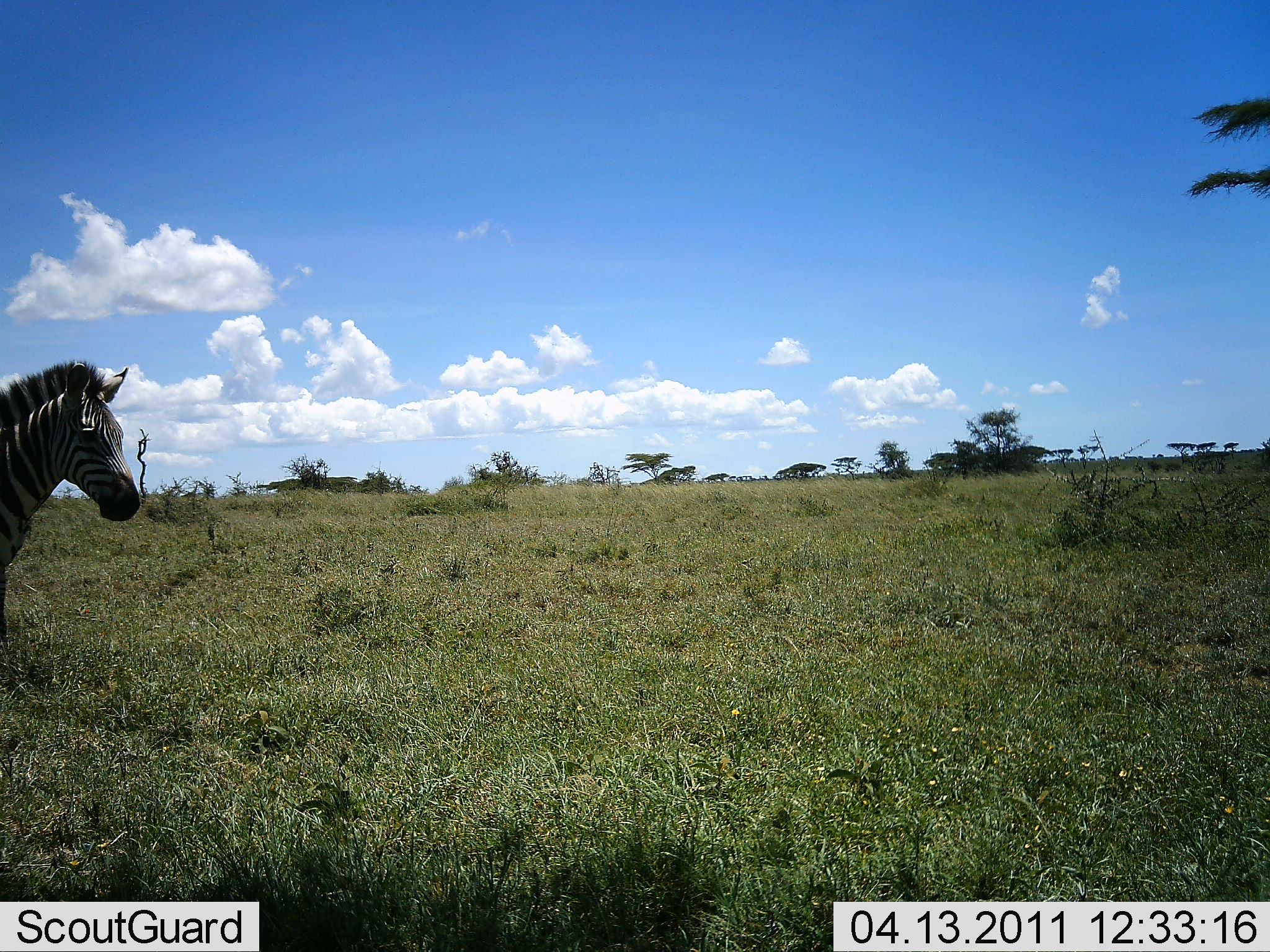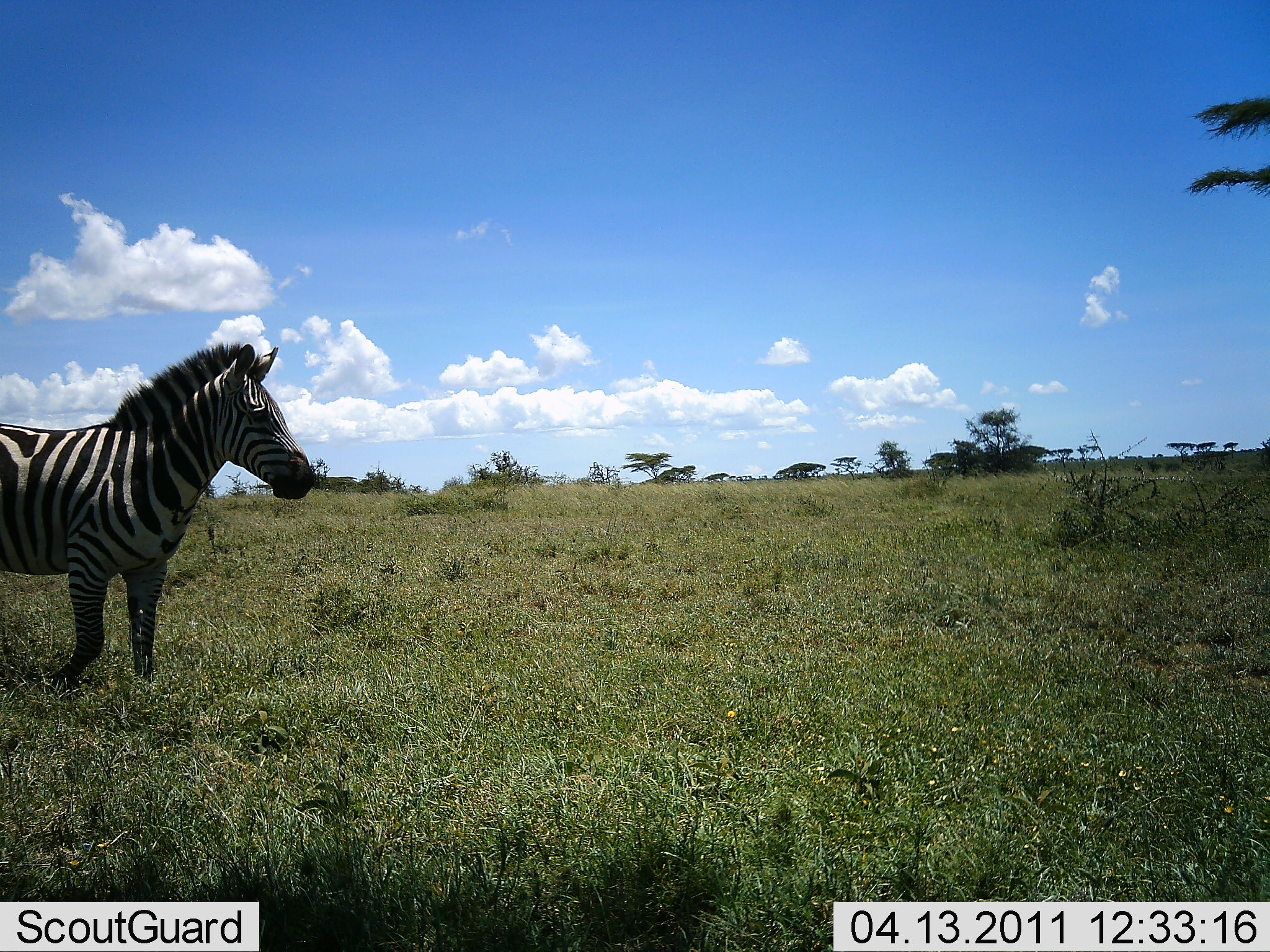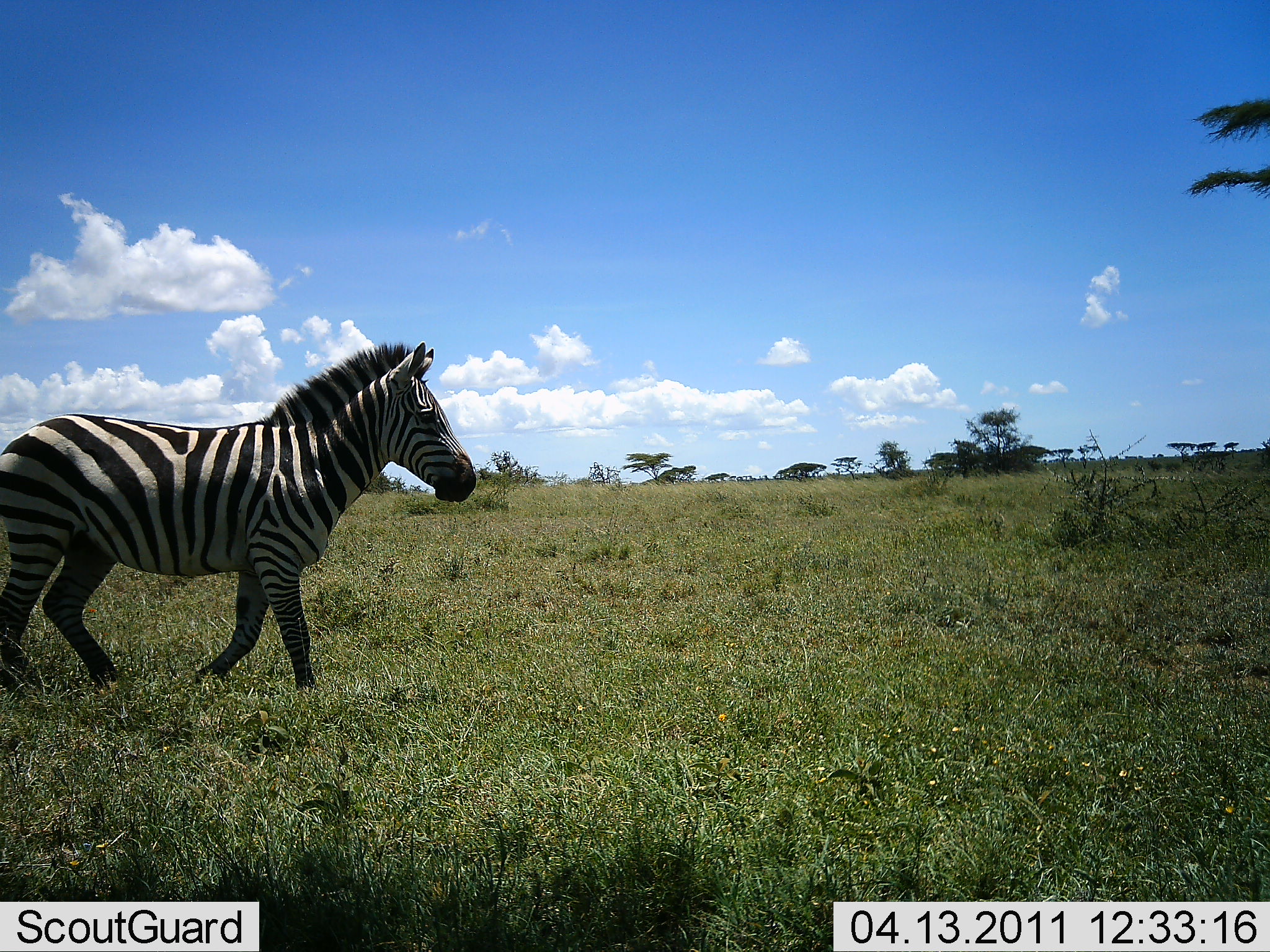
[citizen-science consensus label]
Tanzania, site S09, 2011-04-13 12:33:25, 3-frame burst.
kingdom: Animalia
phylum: Chordata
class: Mammalia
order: Perissodactyla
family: Equidae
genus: Equus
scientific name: Equus quagga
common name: plains zebra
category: zebra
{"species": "zebra (plains zebra) (Equus quagga)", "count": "1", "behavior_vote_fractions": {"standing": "10%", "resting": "0%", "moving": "90%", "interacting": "0%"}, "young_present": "0%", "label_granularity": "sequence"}